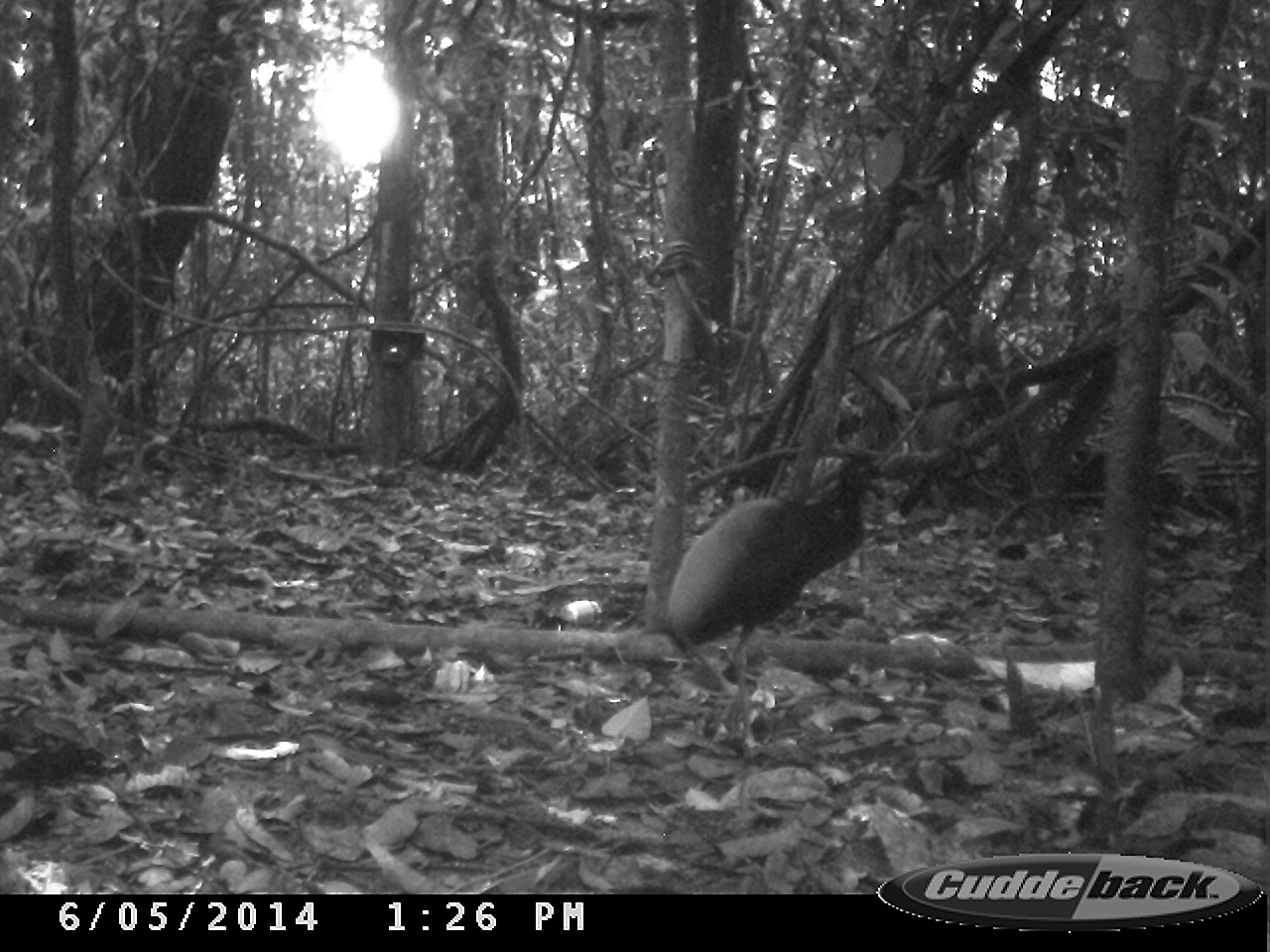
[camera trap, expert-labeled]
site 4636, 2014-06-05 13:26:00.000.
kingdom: Animalia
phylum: Chordata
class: Aves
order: Gruiformes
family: Psophiidae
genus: Psophia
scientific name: Psophia crepitans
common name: gray-winged trumpeter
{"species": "Psophia crepitans (gray-winged trumpeter)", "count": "6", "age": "adult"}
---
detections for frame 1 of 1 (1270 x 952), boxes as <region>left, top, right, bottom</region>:
psophia crepitans: <region>668, 450, 885, 750</region>